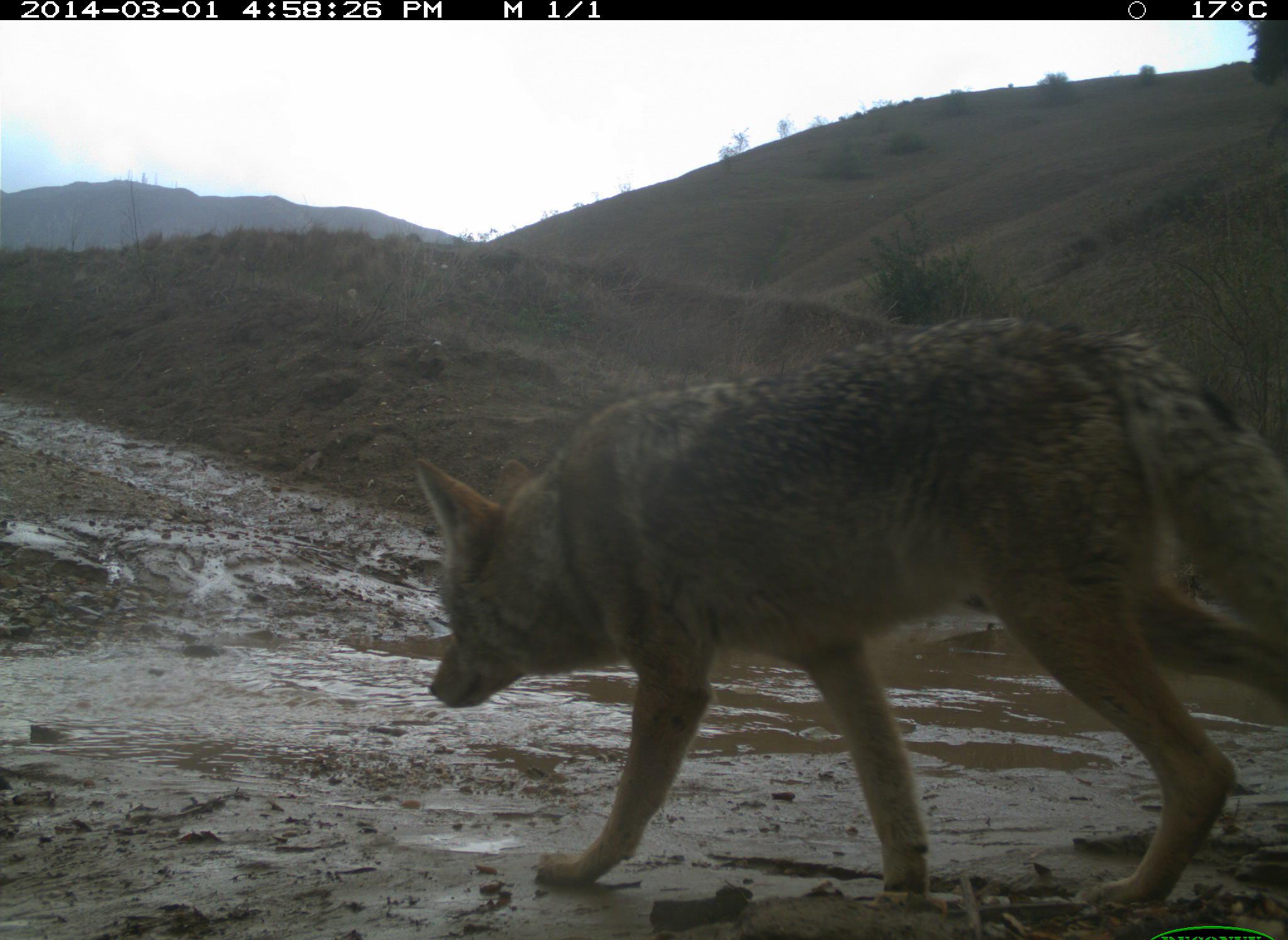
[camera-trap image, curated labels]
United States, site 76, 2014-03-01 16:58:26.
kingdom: Animalia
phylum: Chordata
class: Mammalia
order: Carnivora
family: Canidae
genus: Canis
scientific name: Canis latrans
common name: coyote